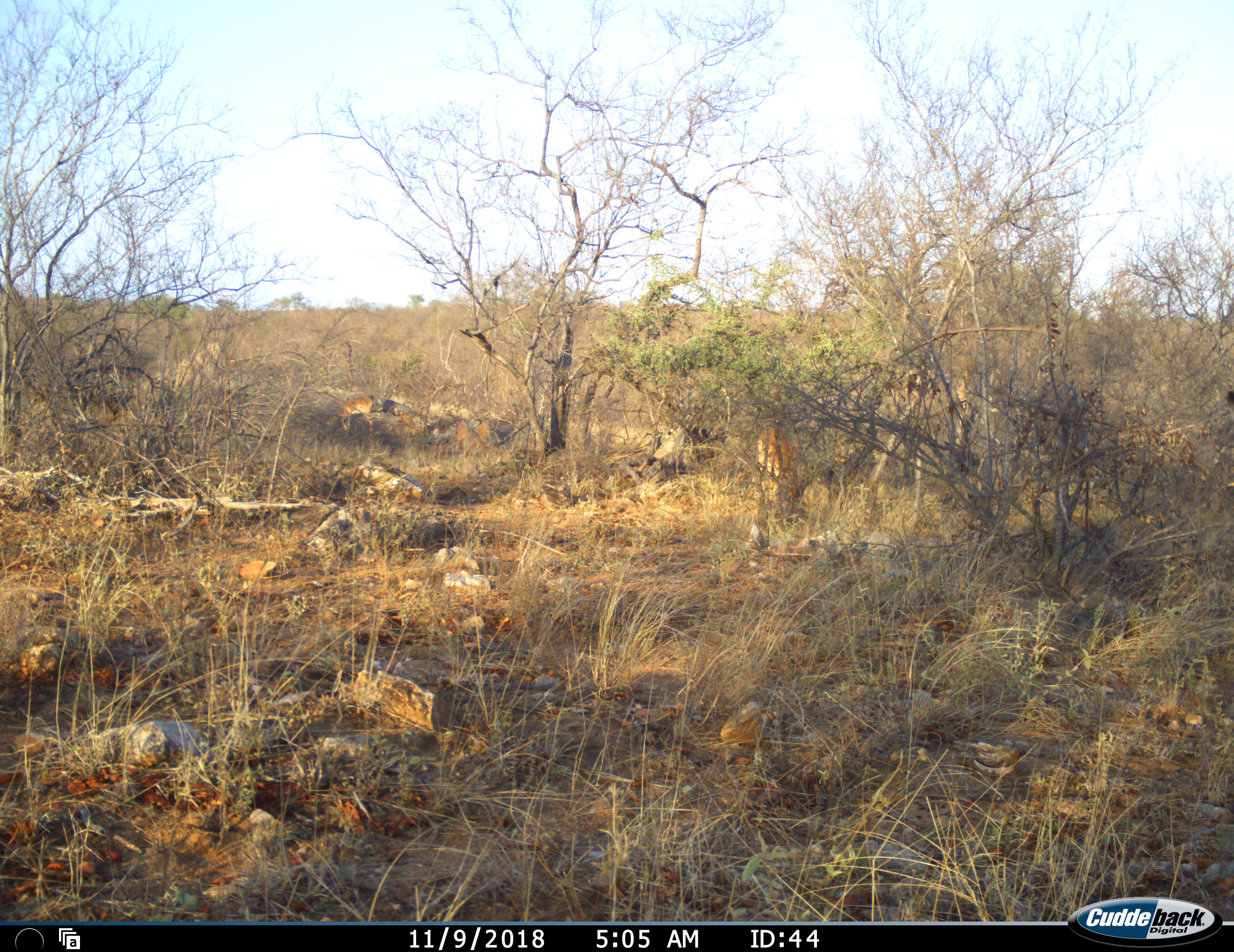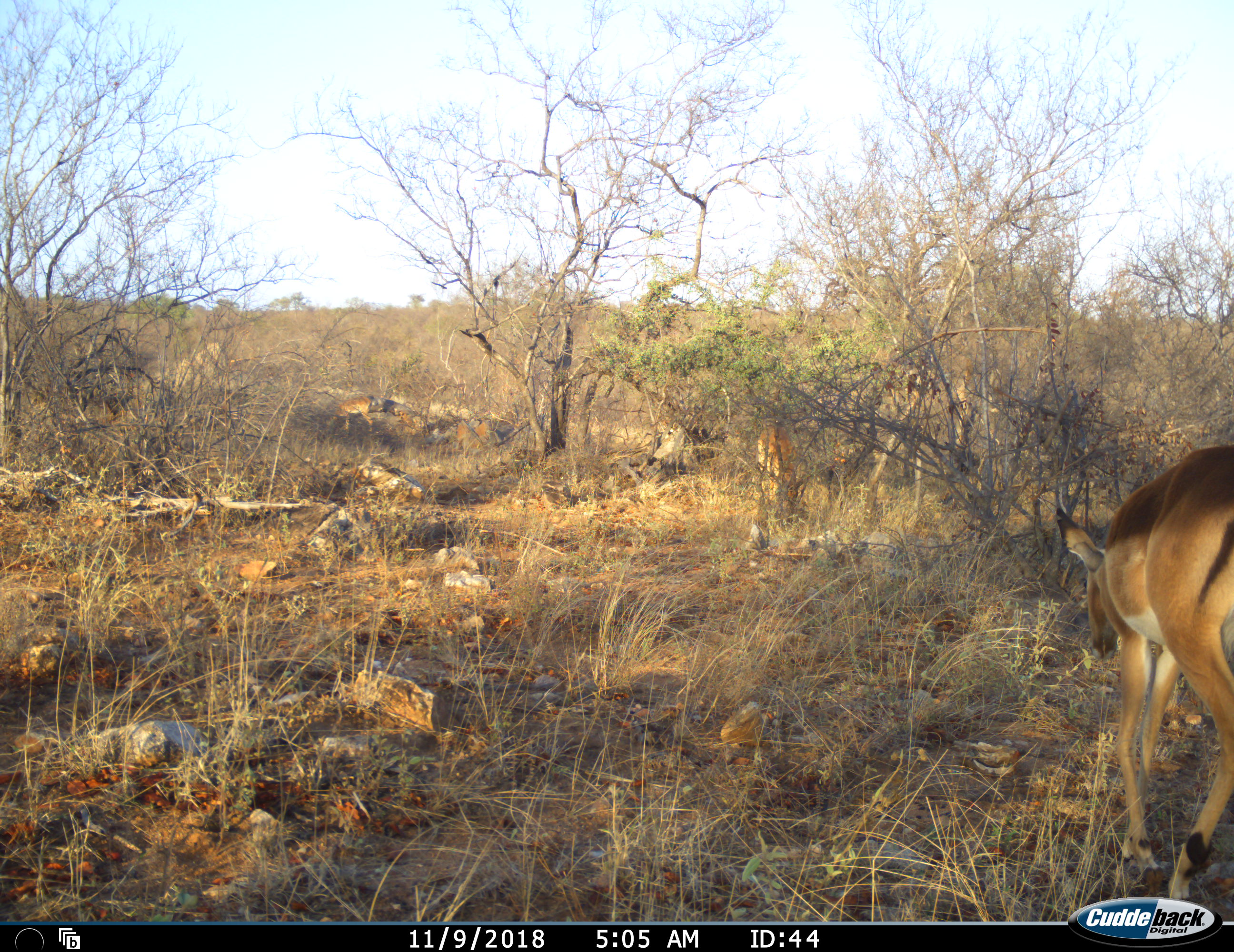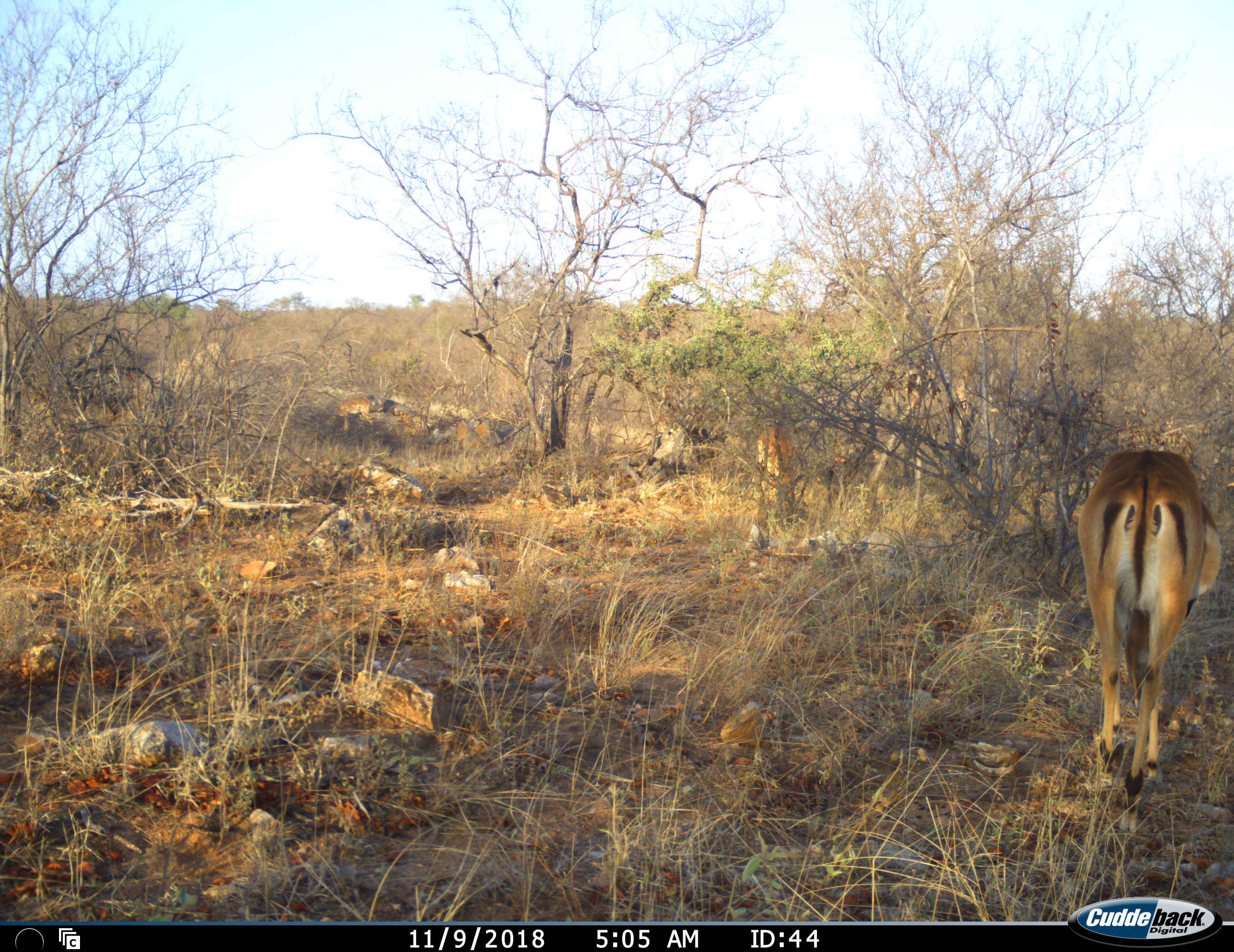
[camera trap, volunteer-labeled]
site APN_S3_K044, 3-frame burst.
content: unidentified animal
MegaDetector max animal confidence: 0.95